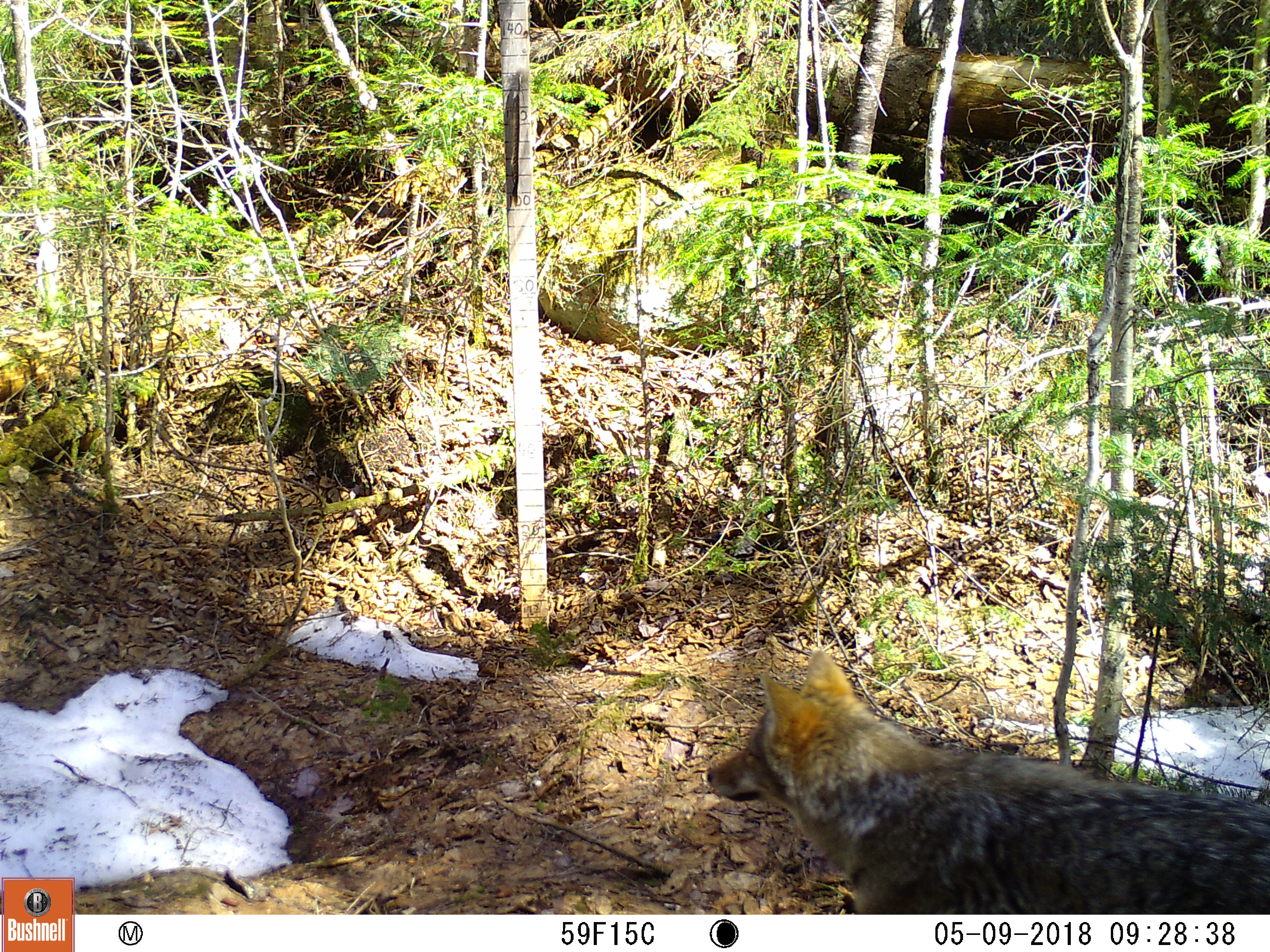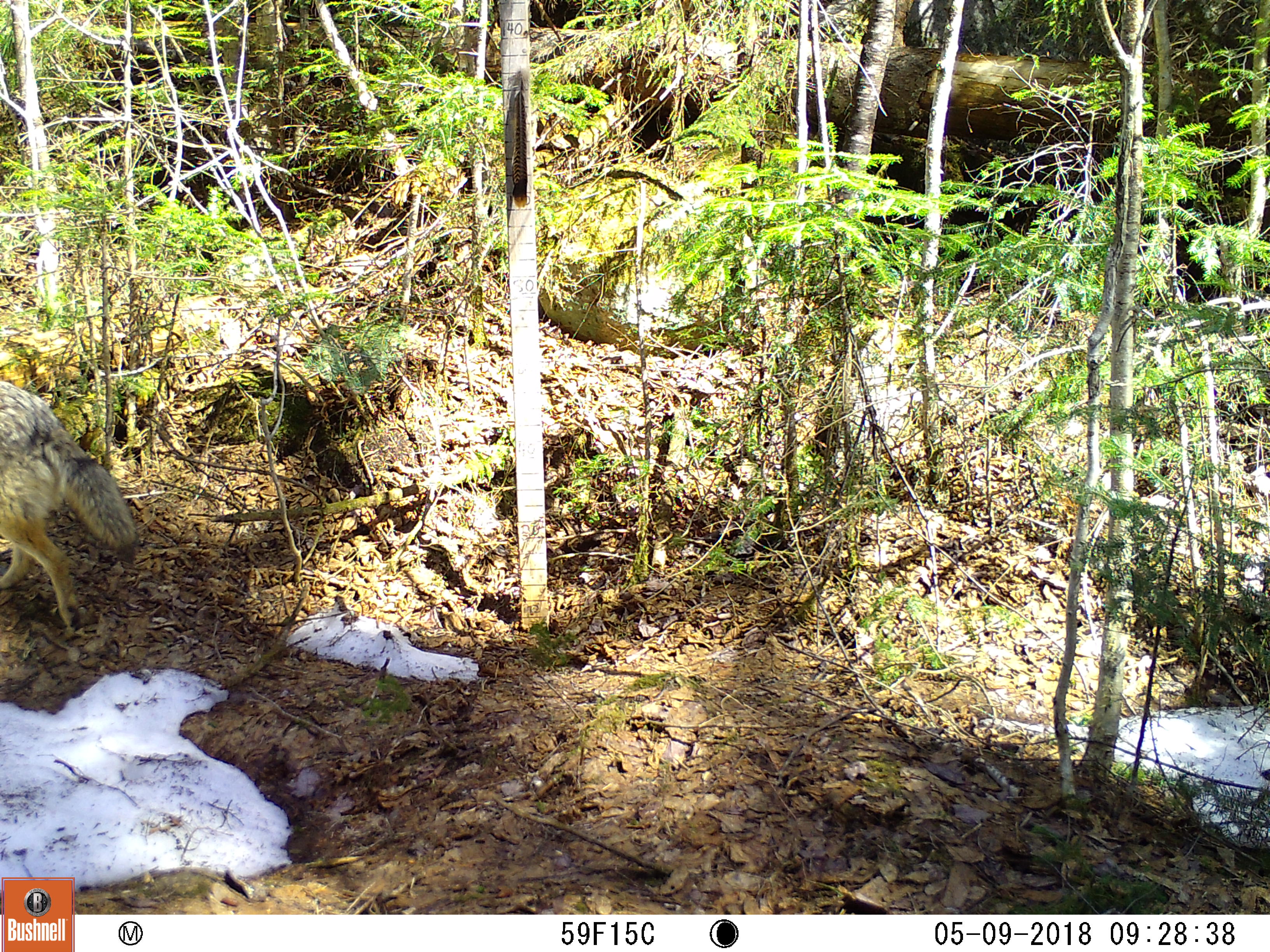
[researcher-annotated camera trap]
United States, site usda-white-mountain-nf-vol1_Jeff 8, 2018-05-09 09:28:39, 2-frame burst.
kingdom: Animalia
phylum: Chordata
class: Mammalia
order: Carnivora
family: Canidae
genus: Canis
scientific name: Canis latrans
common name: coyote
Coyote (Canis latrans).